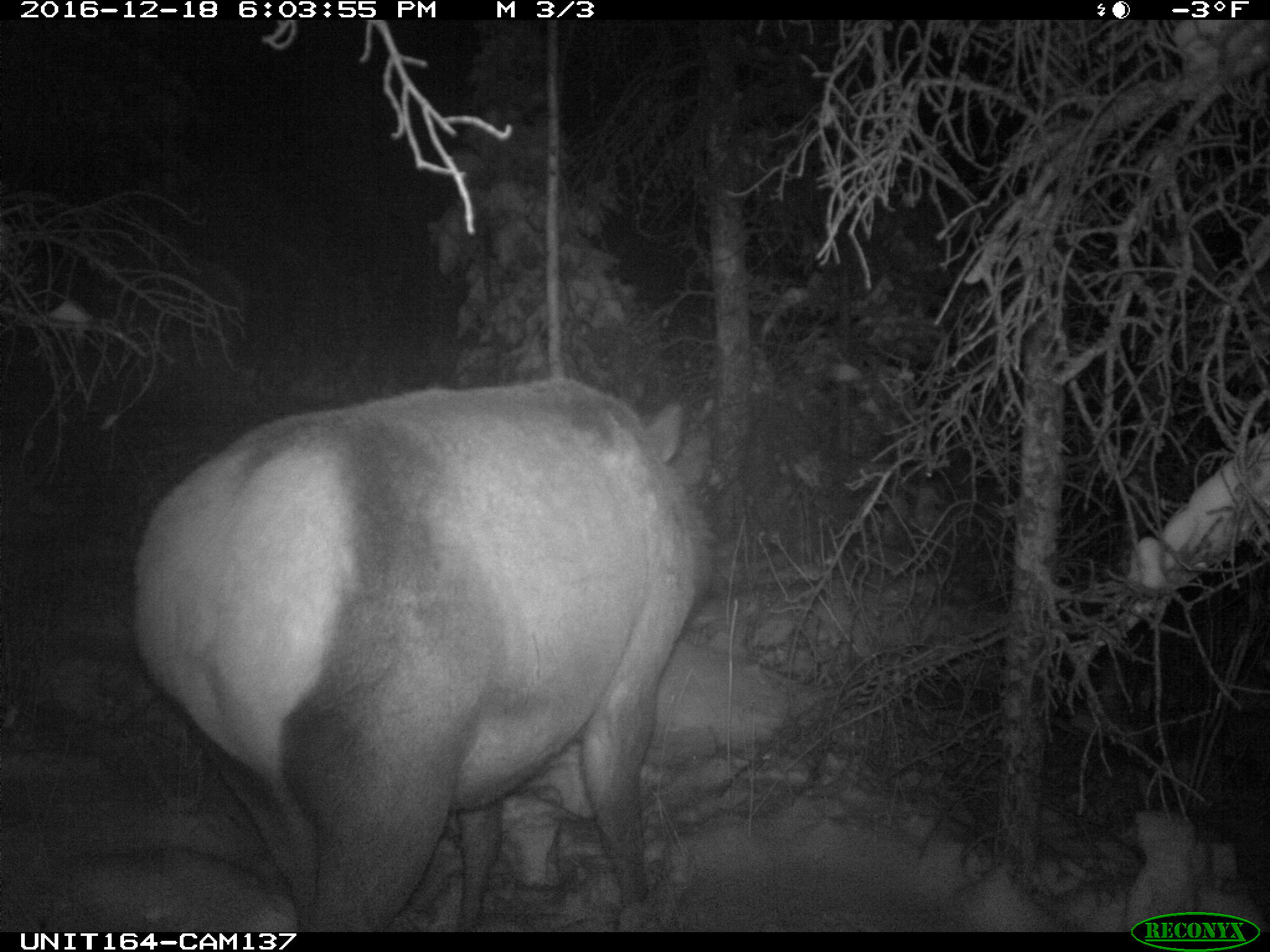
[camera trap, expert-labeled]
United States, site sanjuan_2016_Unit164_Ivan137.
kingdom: Animalia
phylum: Chordata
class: Mammalia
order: Artiodactyla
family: Cervidae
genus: Cervus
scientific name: Cervus elaphus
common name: red deer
Cervus elaphus (red deer).